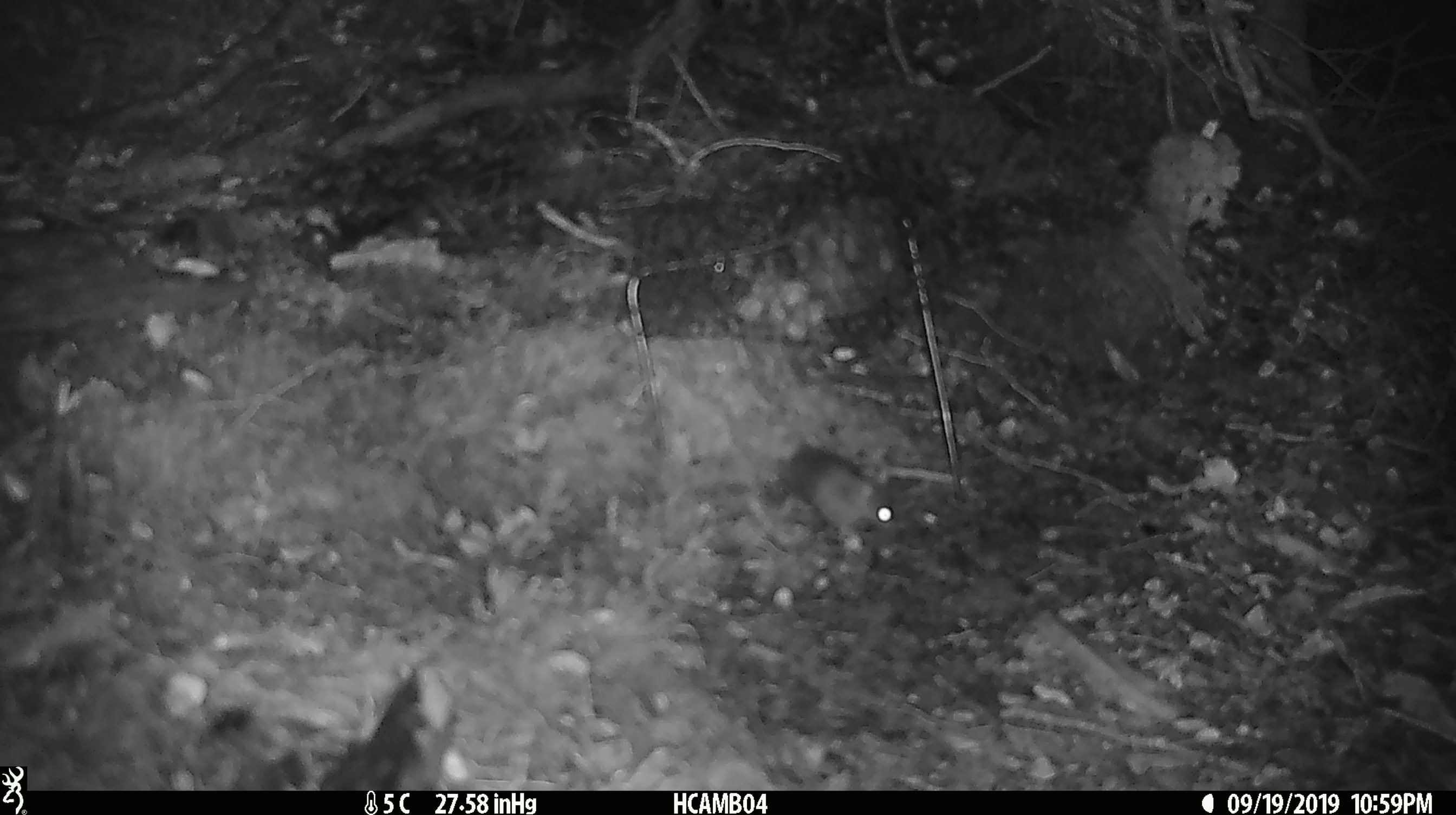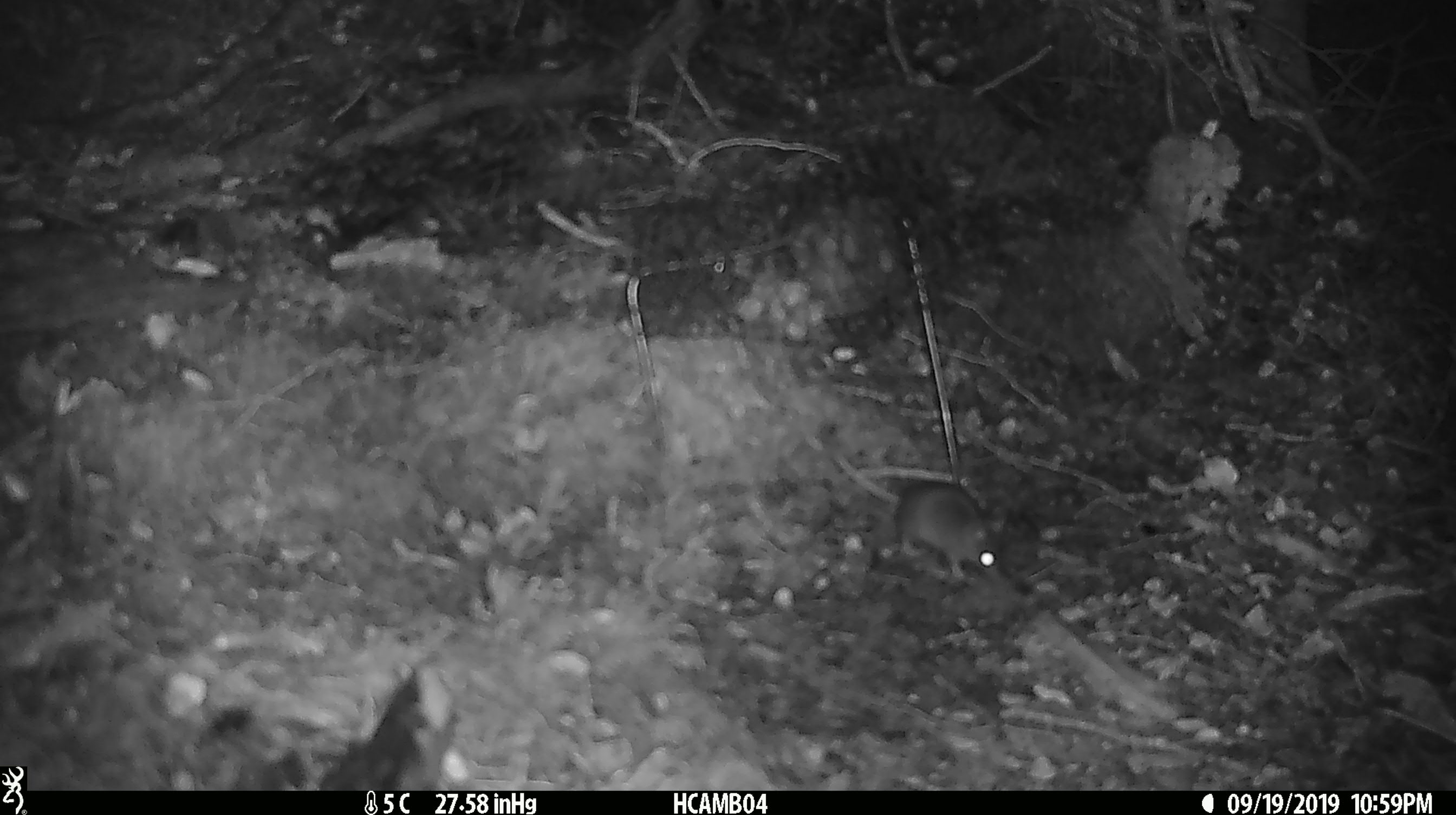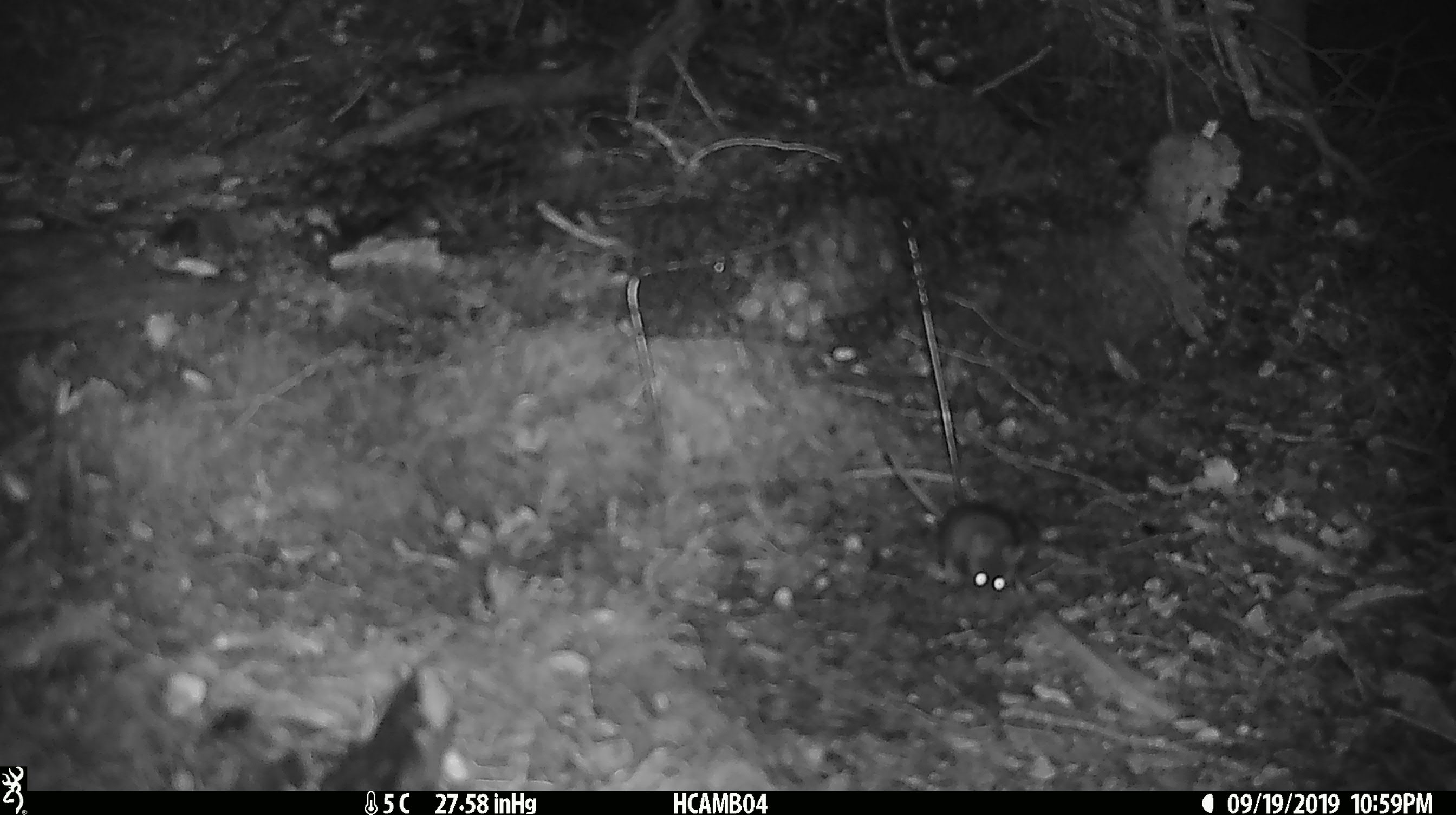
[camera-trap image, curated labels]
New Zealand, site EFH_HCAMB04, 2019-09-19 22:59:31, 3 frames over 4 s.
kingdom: Animalia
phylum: Chordata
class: Mammalia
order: Rodentia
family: Muridae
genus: Mus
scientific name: Mus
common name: mouse